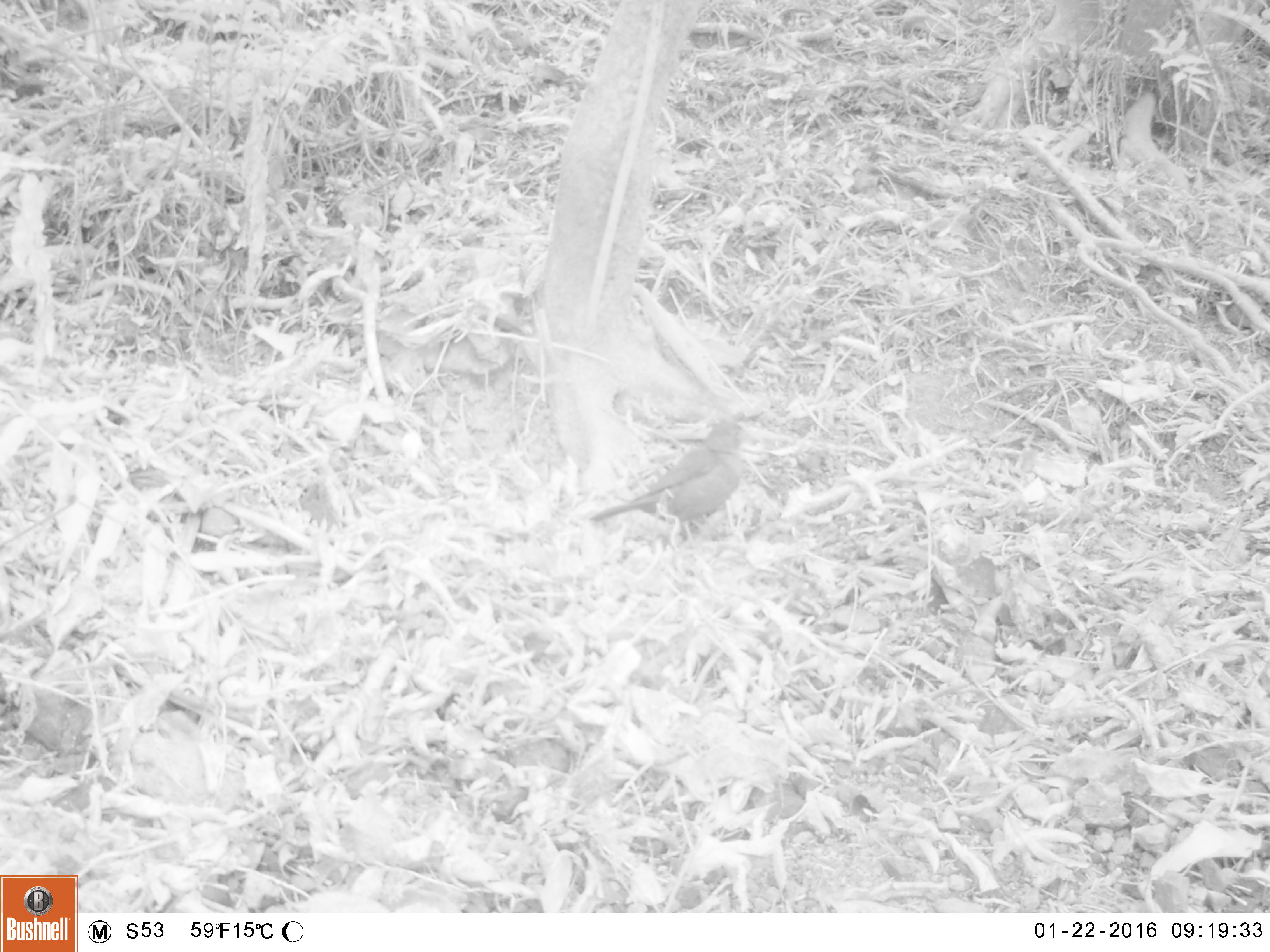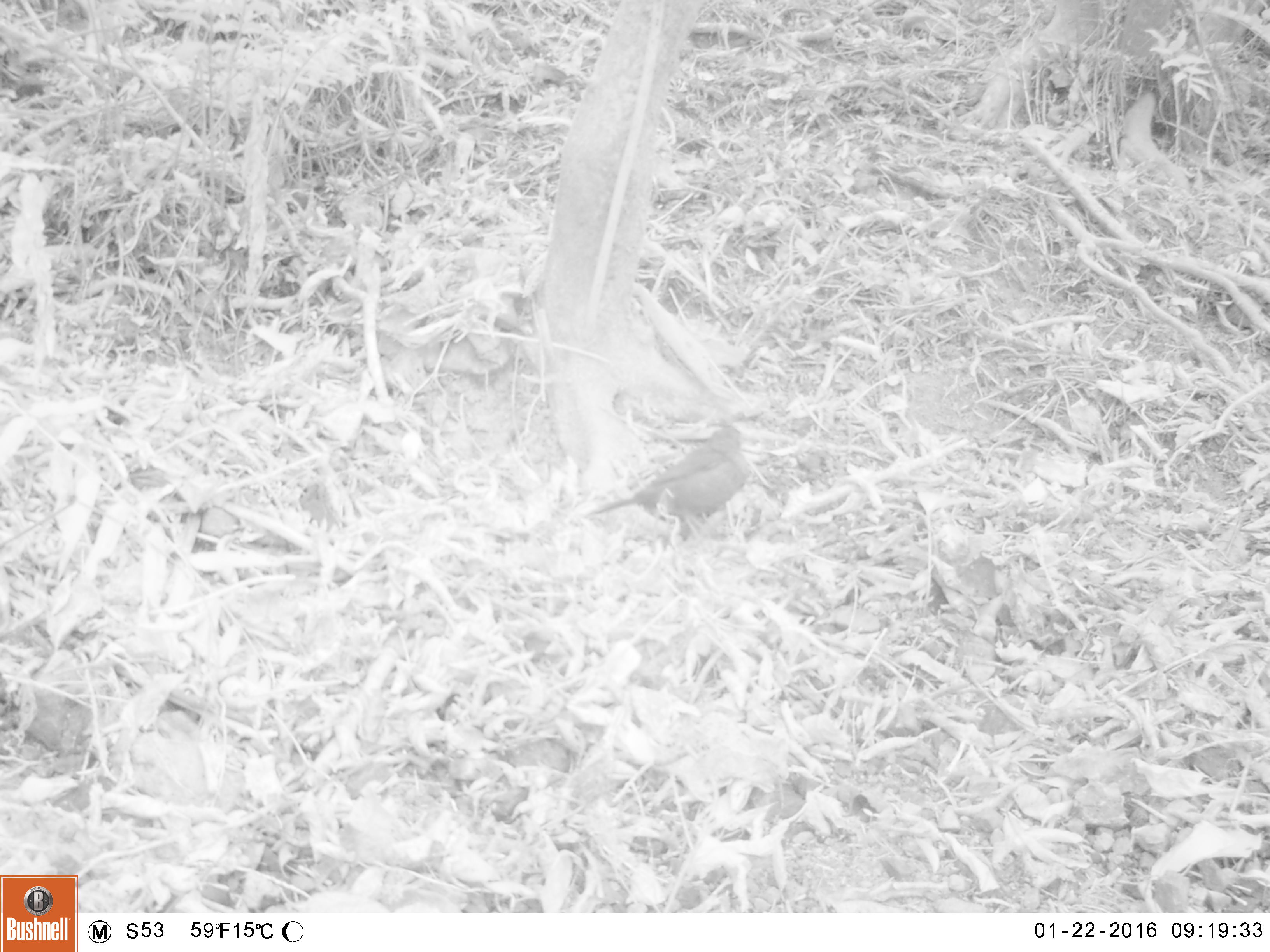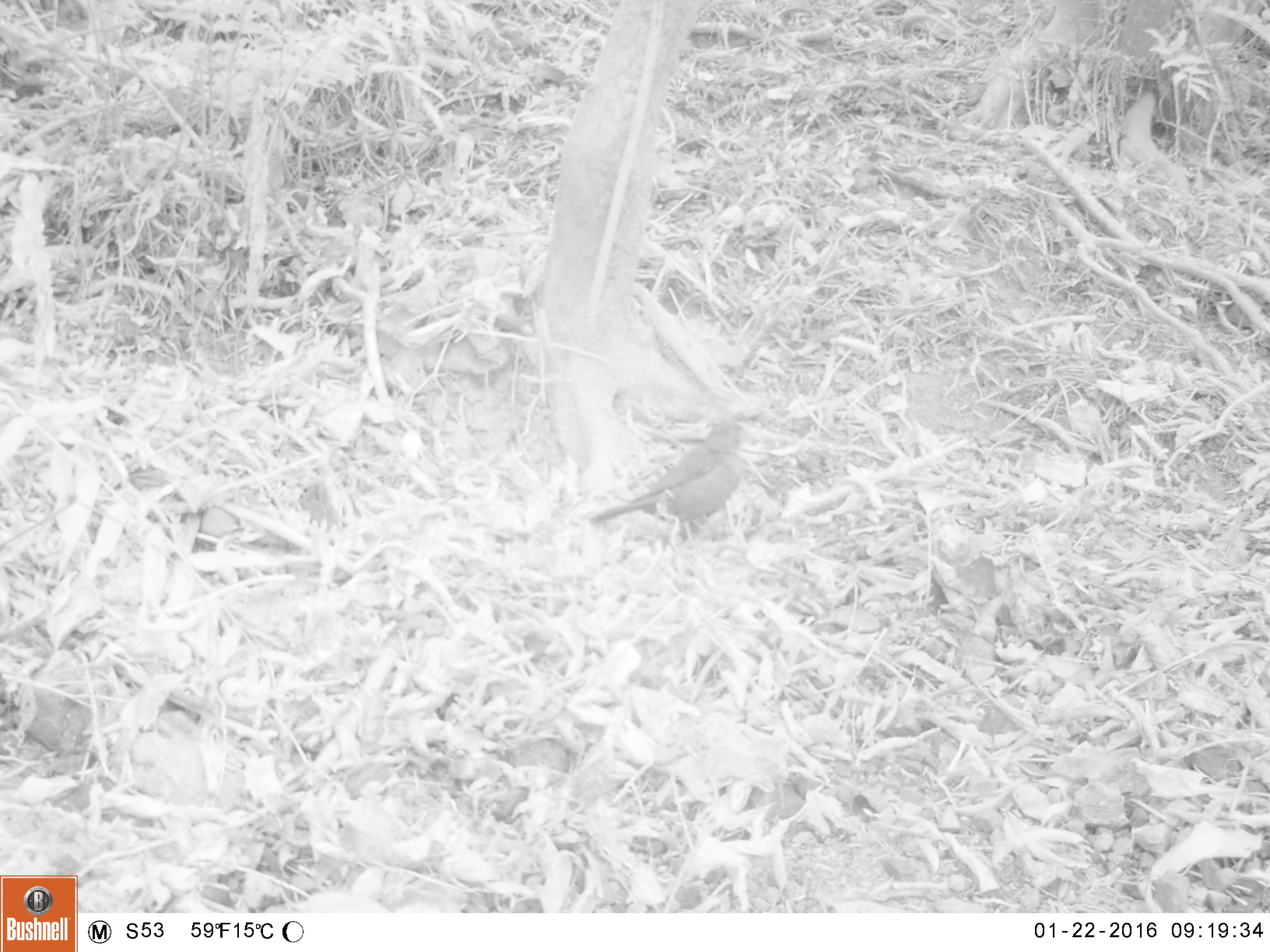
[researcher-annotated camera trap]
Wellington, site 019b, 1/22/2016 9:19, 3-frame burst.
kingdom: Animalia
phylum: Chordata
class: Aves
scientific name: Aves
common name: bird